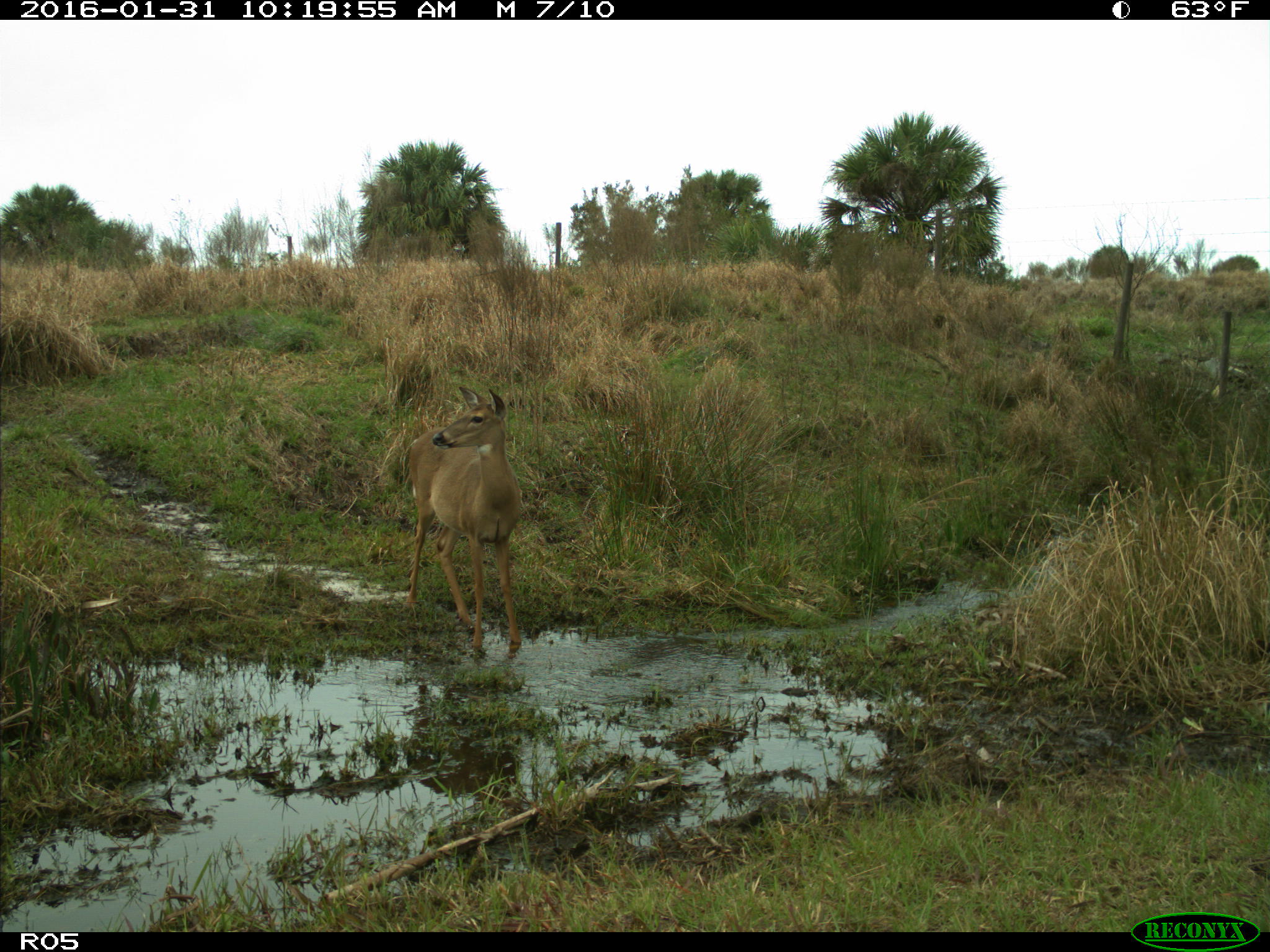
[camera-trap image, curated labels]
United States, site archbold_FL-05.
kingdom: Animalia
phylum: Chordata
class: Mammalia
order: Artiodactyla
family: Cervidae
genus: Odocoileus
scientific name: Odocoileus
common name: deer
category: unidentified deer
Unidentified deer (deer) (Odocoileus).